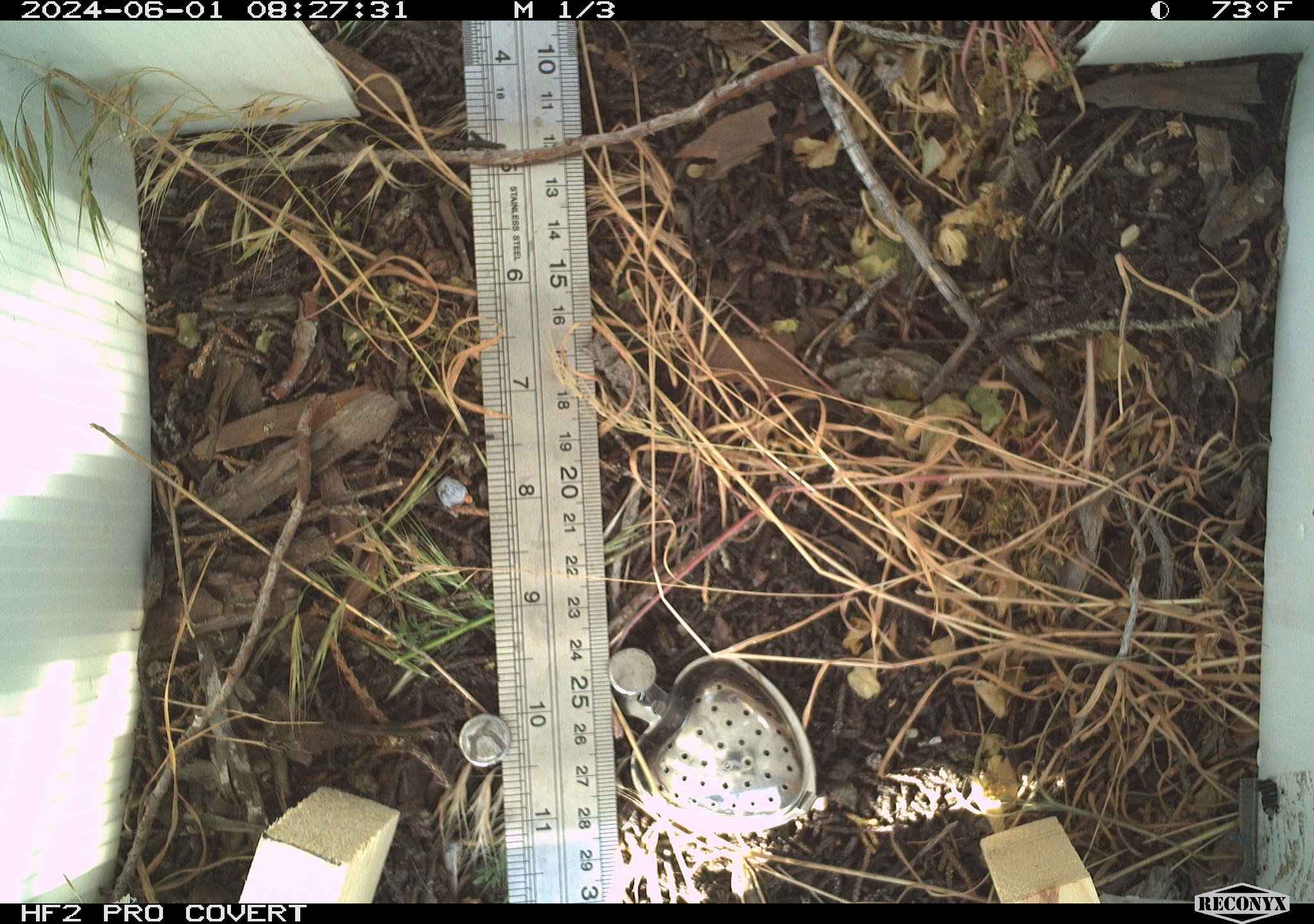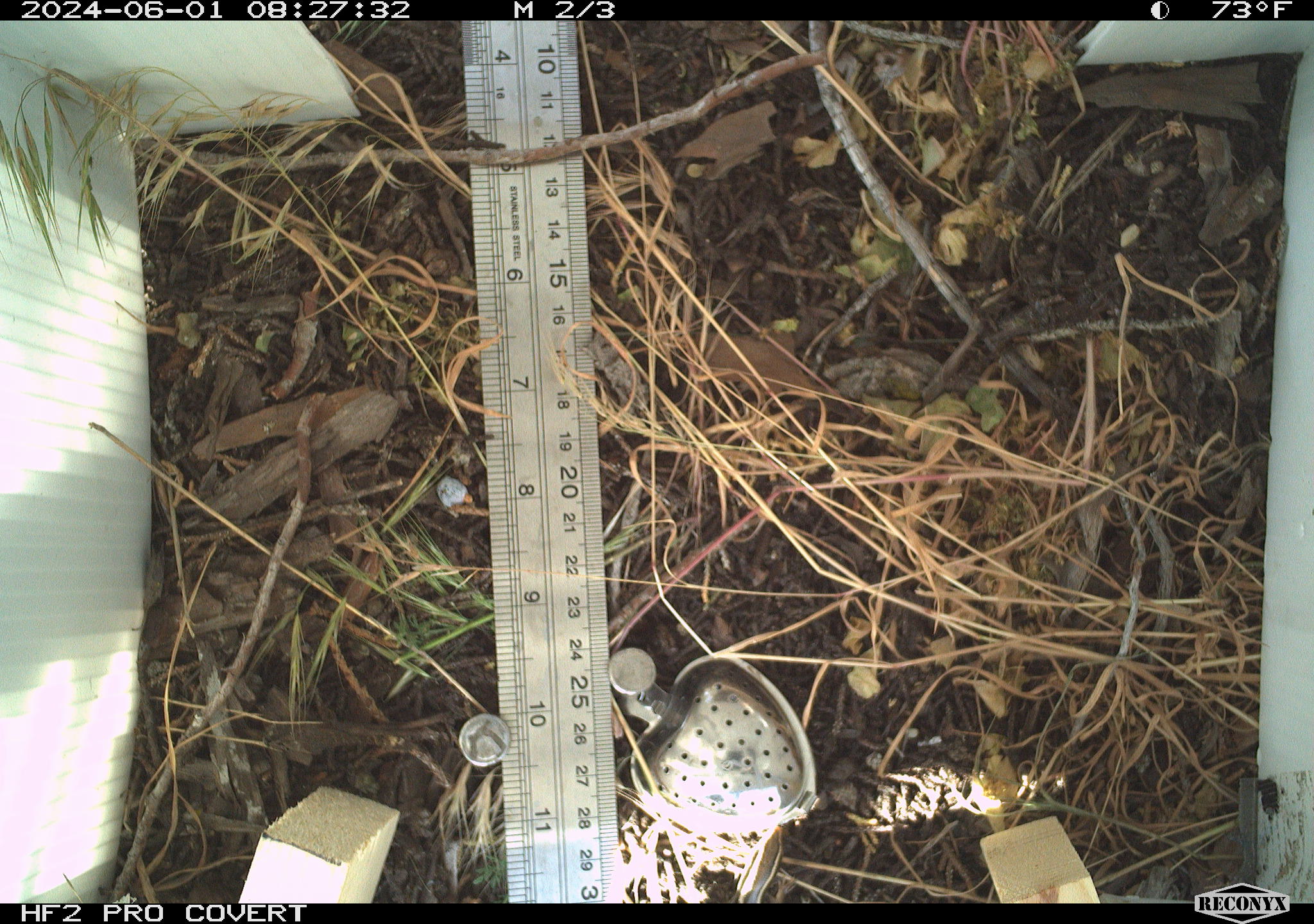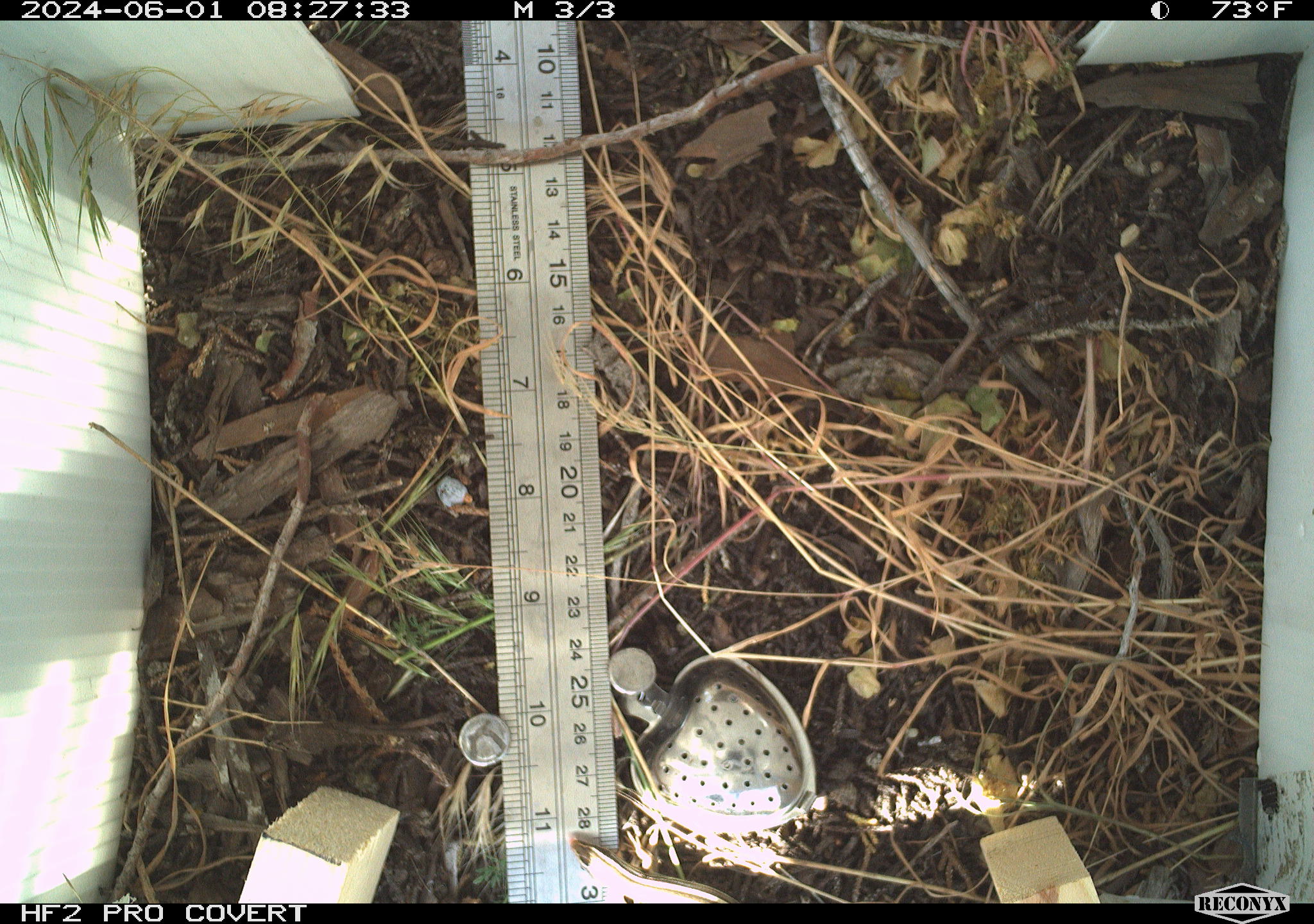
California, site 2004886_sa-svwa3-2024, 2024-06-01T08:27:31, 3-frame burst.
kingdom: Animalia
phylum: Chordata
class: Reptilia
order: Squamata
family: Scincidae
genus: Plestiodon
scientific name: Plestiodon skiltonianus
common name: western skink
Western skink (Plestiodon skiltonianus).